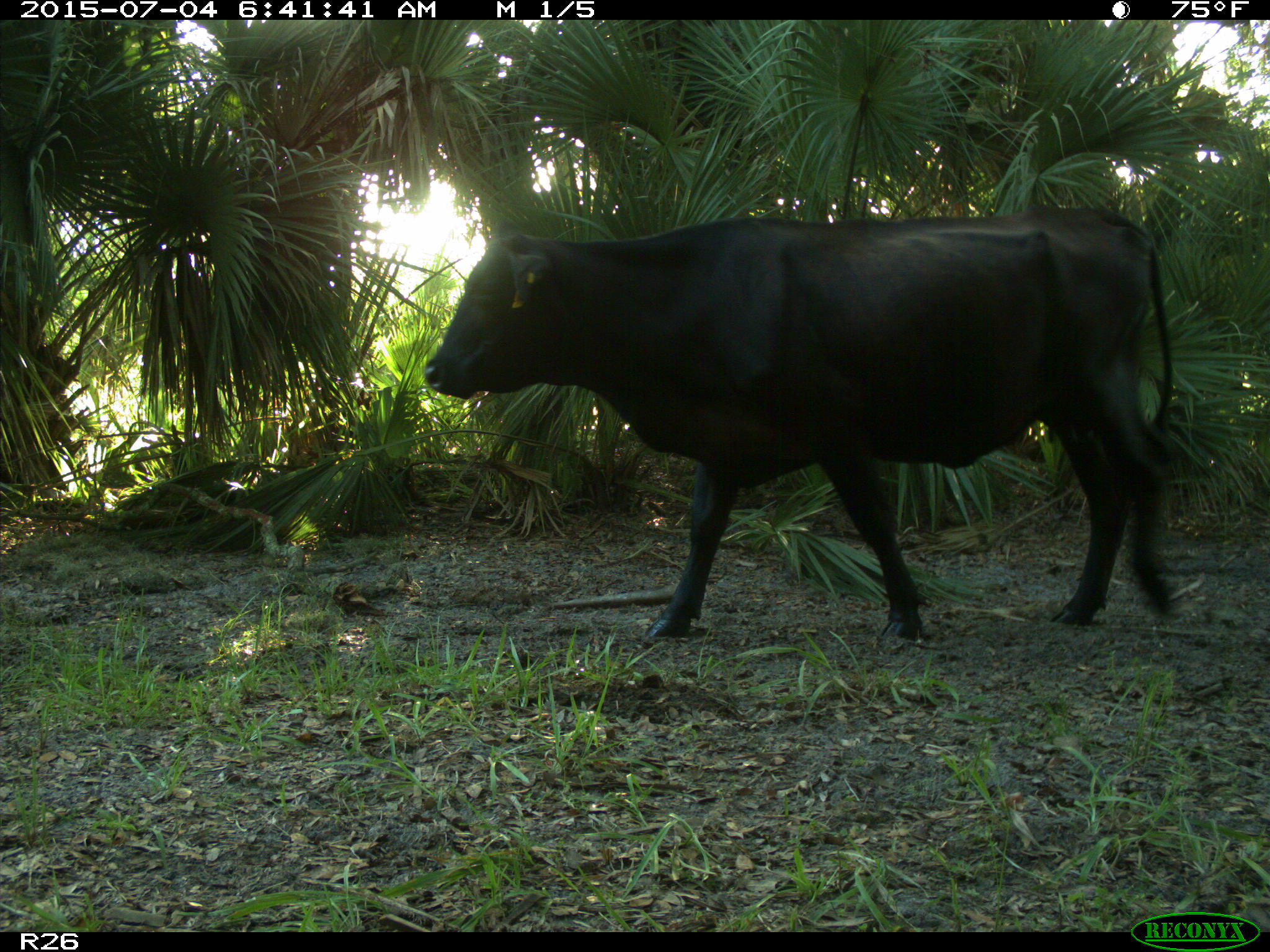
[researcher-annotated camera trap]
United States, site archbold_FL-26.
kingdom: Animalia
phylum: Chordata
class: Mammalia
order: Artiodactyla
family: Bovidae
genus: Bos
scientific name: Bos taurus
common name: domestic cow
Bos taurus (domestic cow).